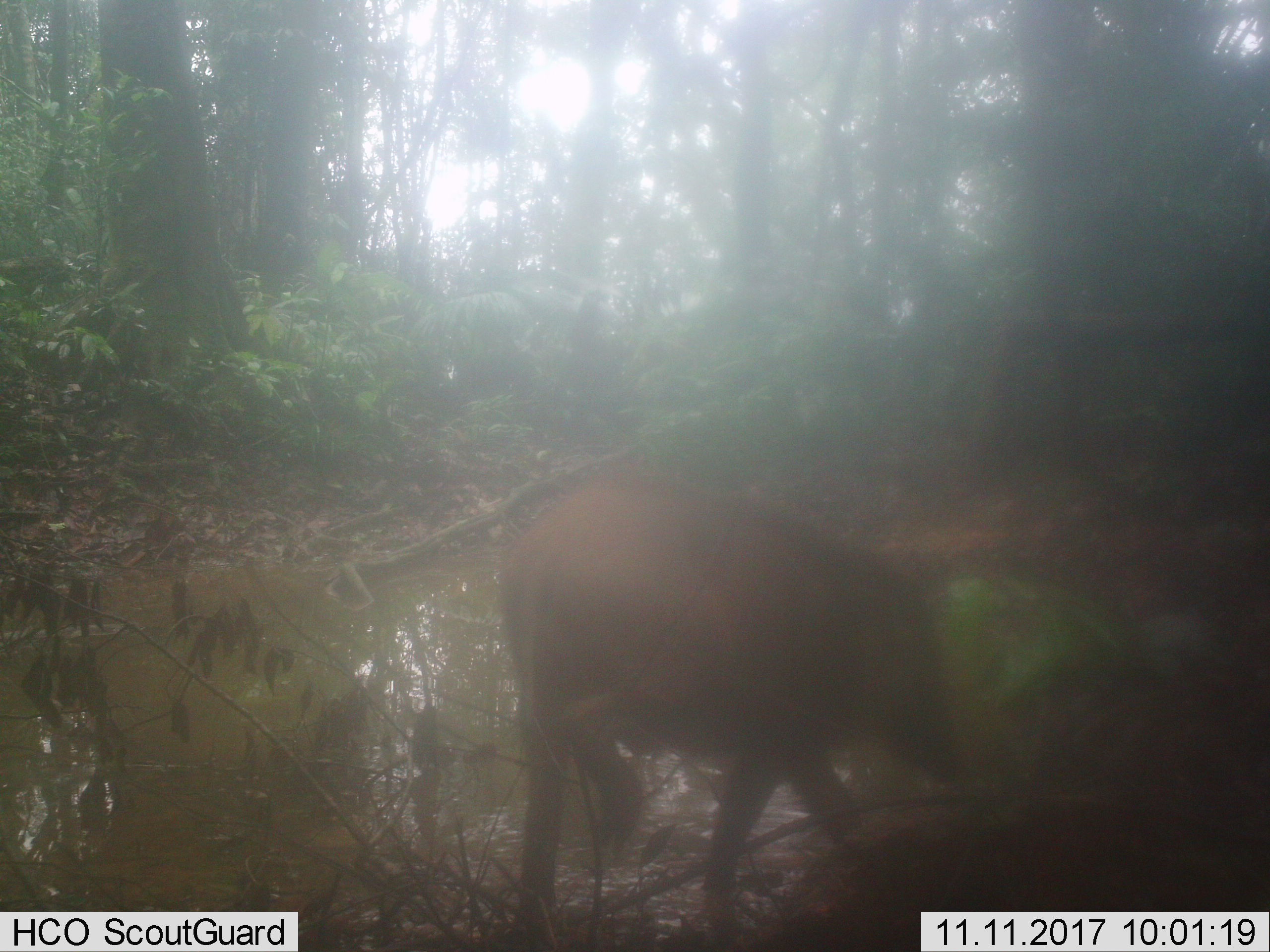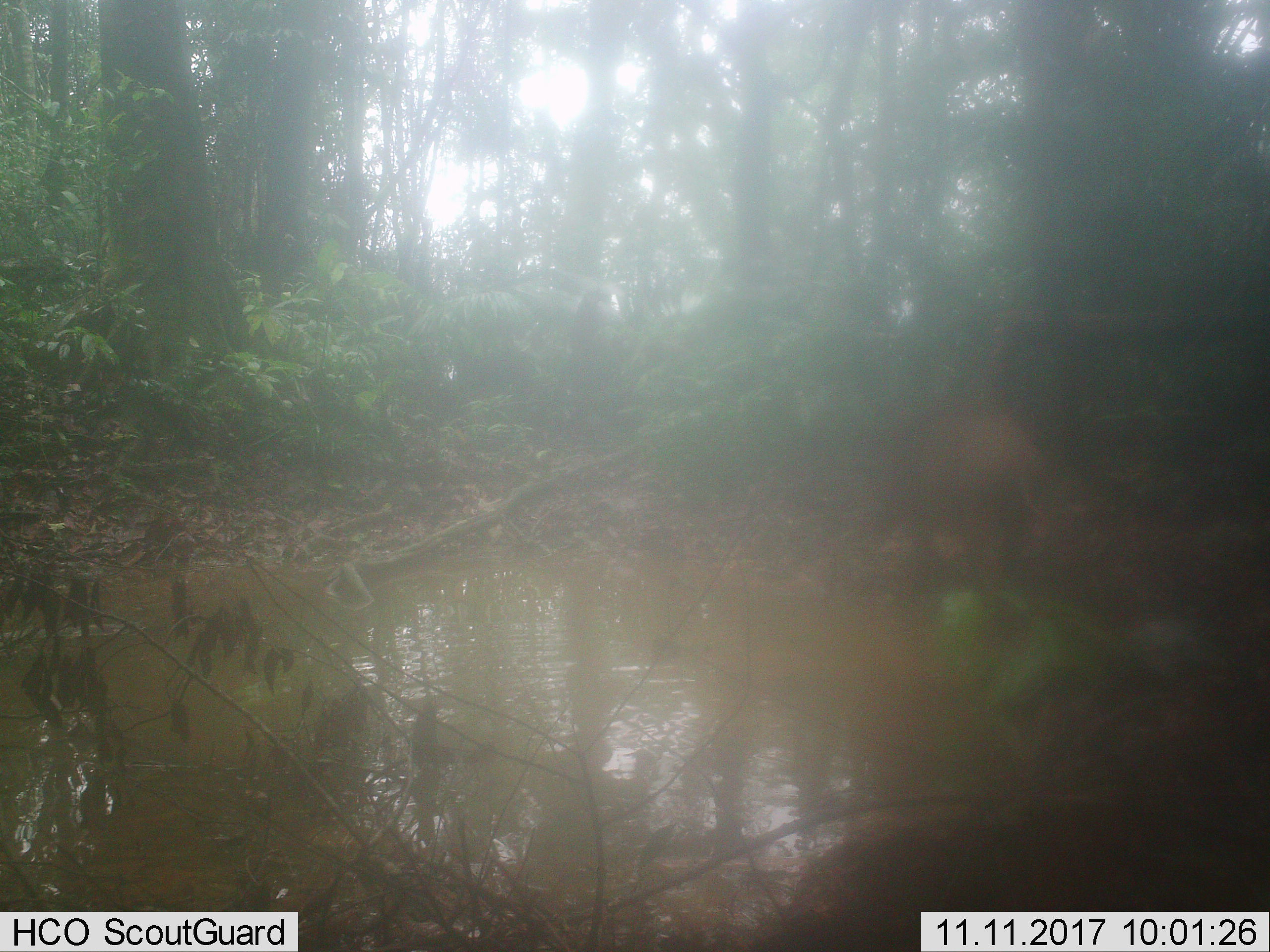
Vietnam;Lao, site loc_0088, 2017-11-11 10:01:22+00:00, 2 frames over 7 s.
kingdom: Animalia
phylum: Chordata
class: Mammalia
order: Artiodactyla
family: Suidae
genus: Sus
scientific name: Sus scrofa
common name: eurasian wild pig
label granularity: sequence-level